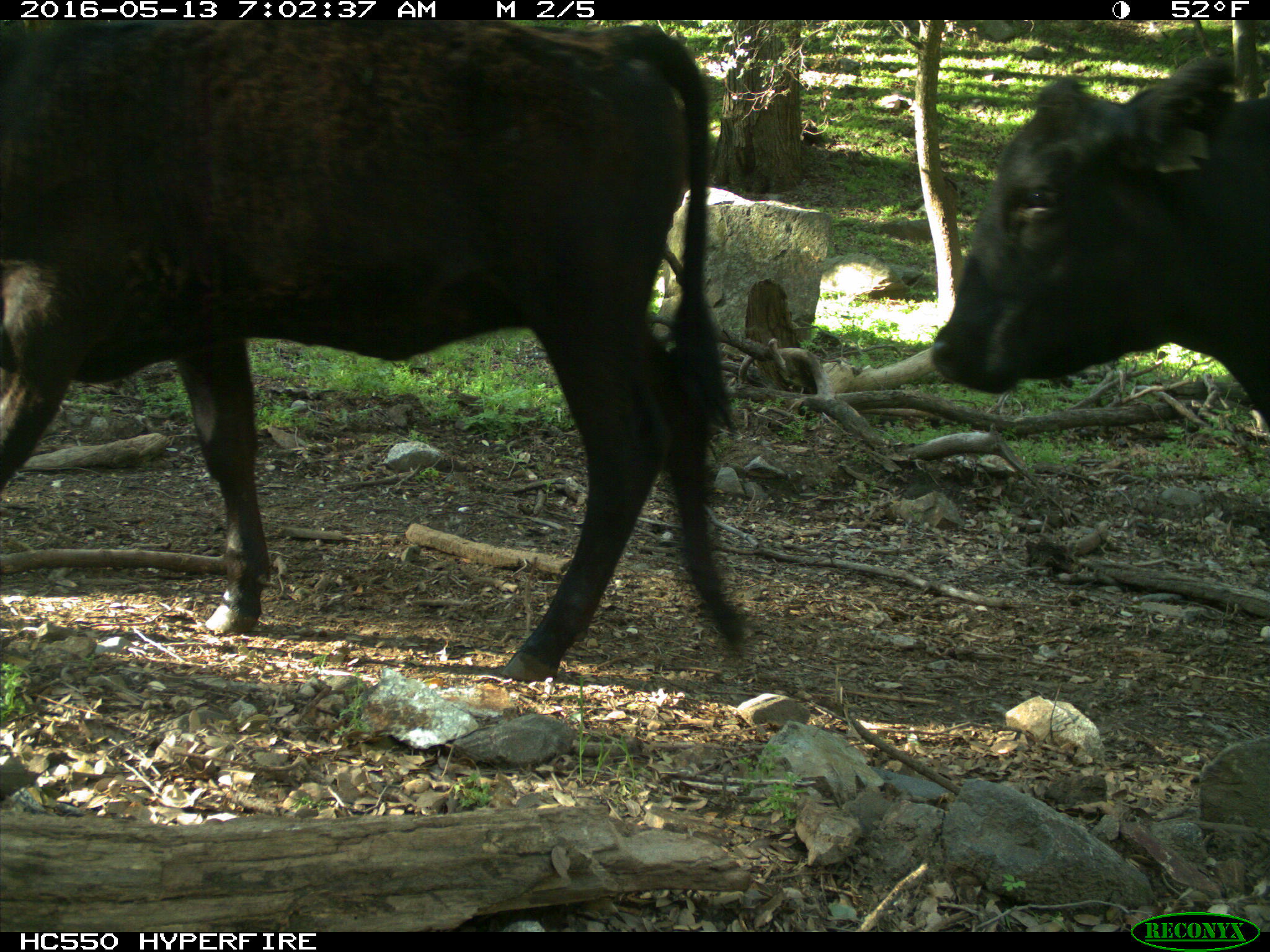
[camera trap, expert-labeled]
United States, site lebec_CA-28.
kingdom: Animalia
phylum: Chordata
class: Mammalia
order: Artiodactyla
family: Bovidae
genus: Bos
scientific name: Bos taurus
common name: domestic cow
Bos taurus (domestic cow).